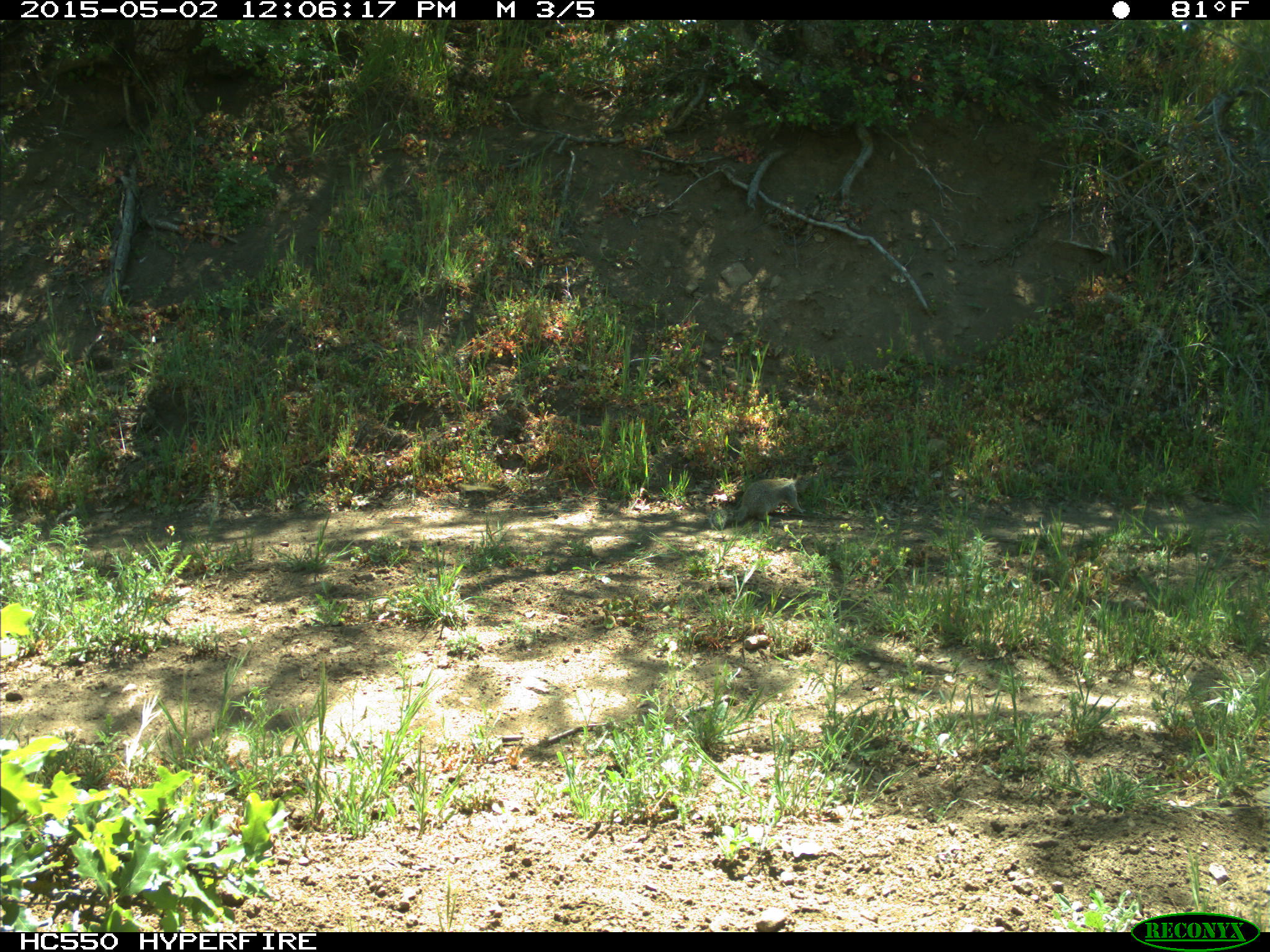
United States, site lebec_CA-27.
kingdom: Animalia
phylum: Chordata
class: Mammalia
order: Rodentia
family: Sciuridae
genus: Otospermophilus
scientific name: Otospermophilus beecheyi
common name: california ground squirrel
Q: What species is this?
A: Otospermophilus beecheyi (california ground squirrel).